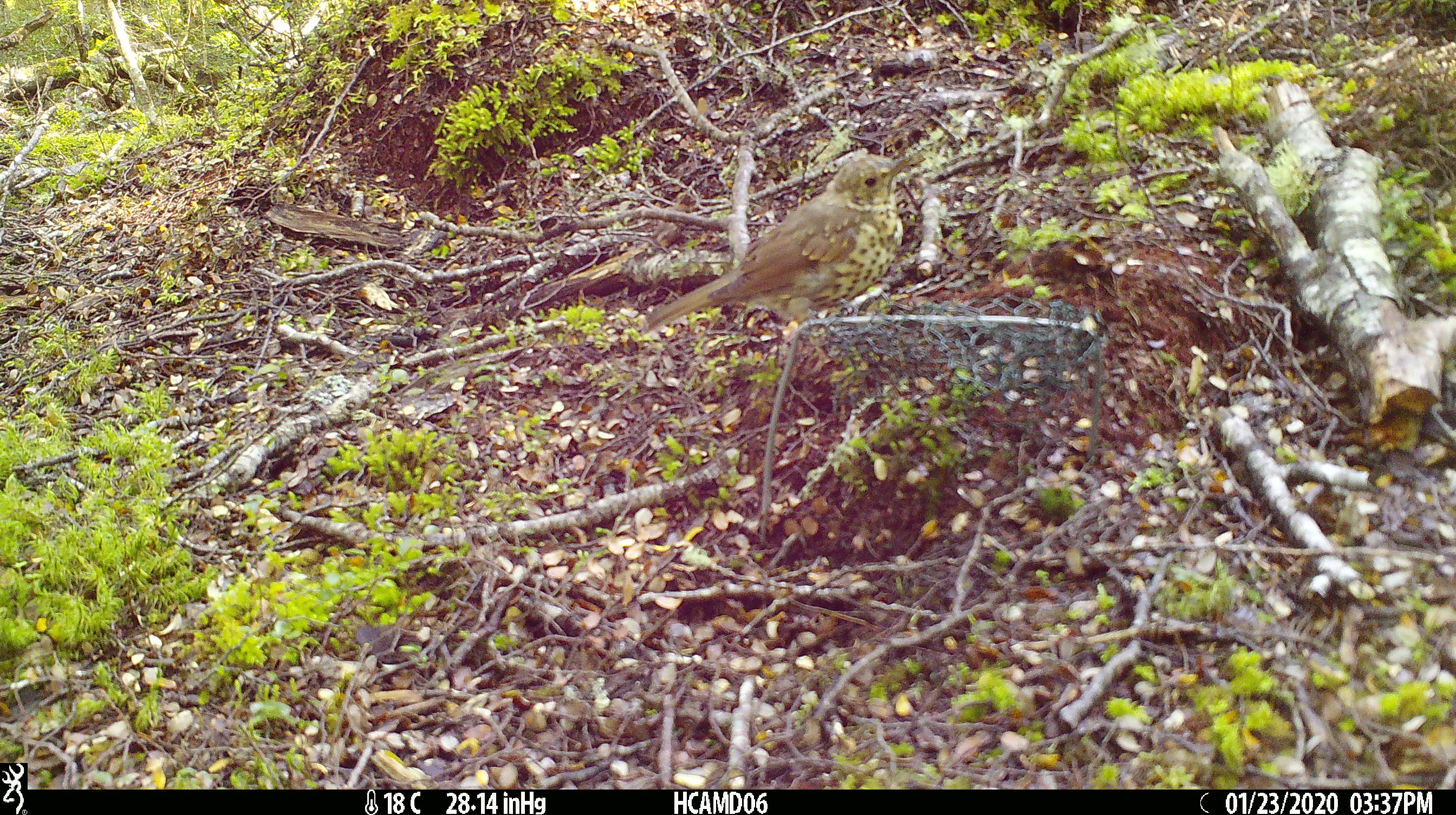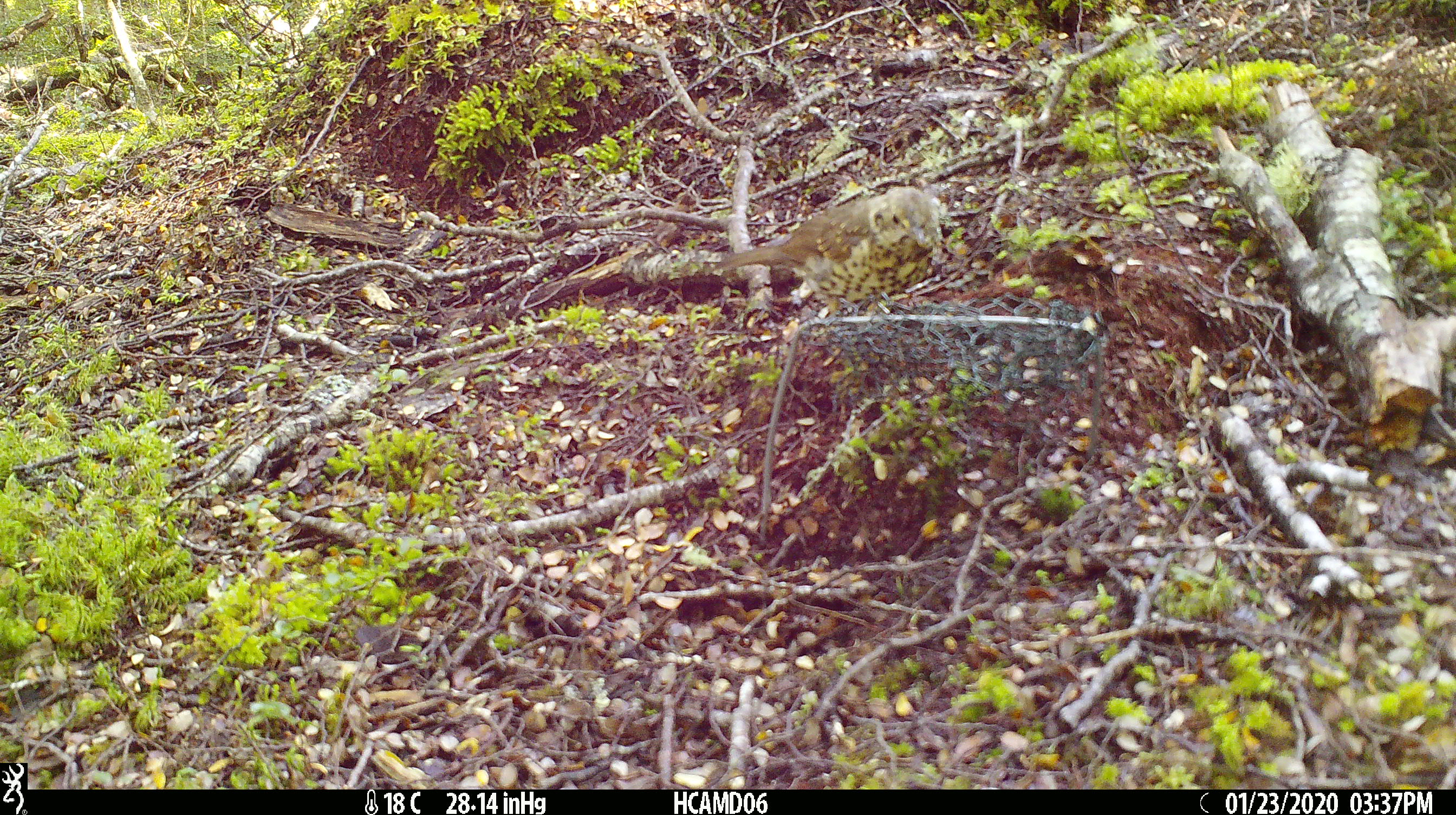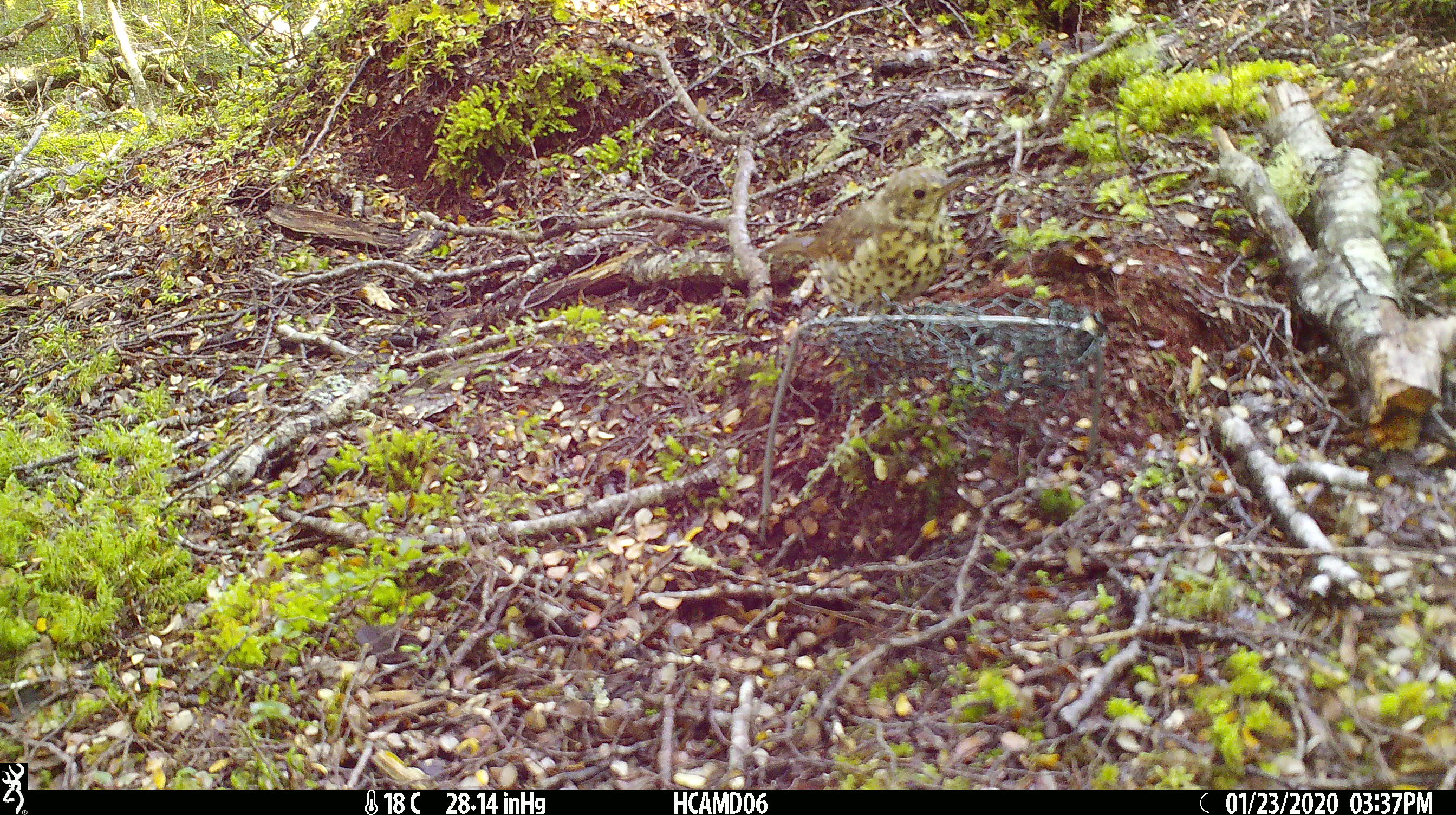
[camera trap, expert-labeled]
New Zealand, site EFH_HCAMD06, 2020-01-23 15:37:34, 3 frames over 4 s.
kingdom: Animalia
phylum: Chordata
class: Aves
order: Passeriformes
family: Turdidae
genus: Turdus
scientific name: Turdus philomelos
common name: song thrush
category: thrush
Thrush (song thrush) (Turdus philomelos).